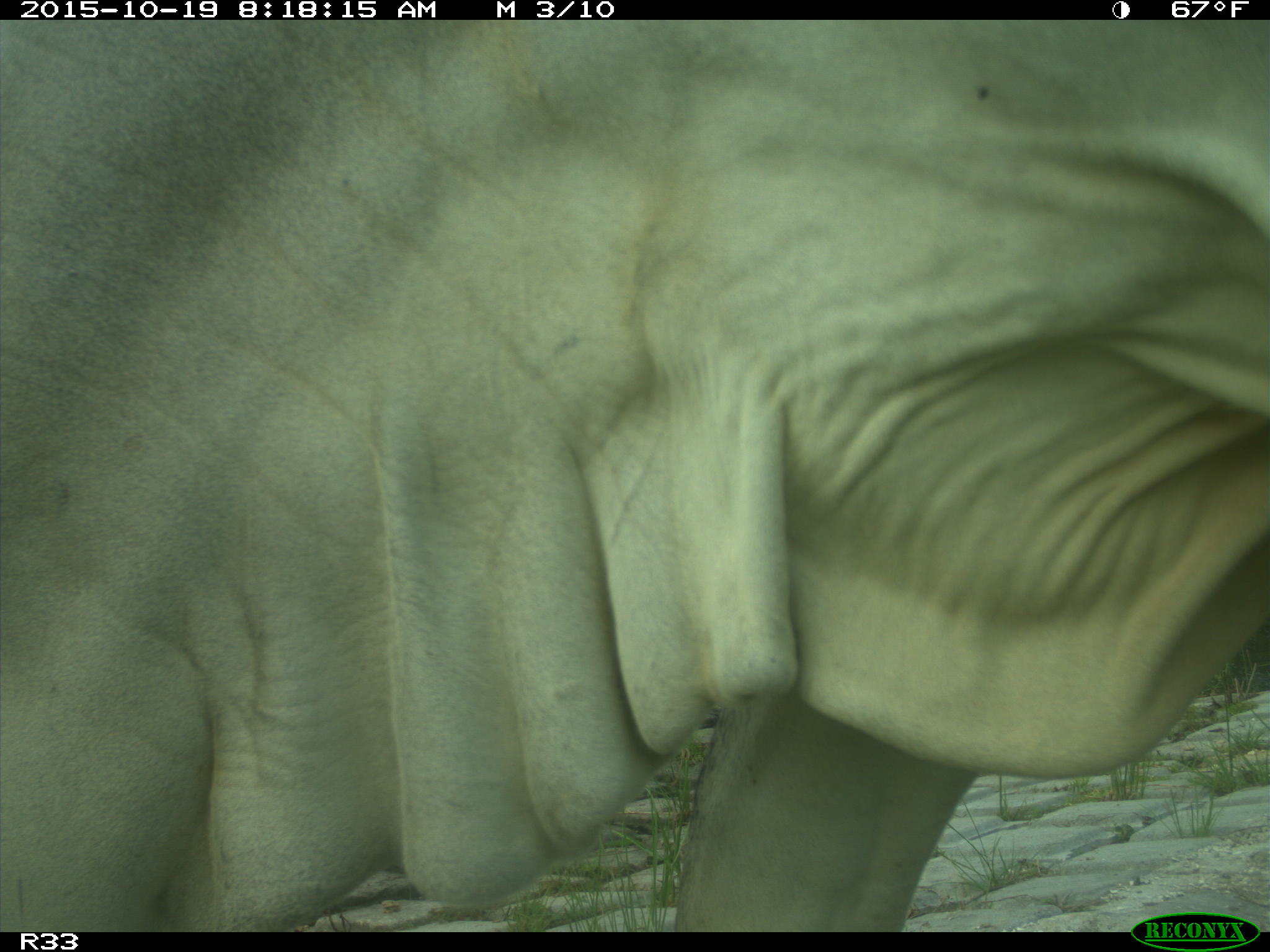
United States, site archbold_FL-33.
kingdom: Animalia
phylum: Chordata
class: Mammalia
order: Artiodactyla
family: Bovidae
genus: Bos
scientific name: Bos taurus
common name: domestic cow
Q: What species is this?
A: Bos taurus (domestic cow).